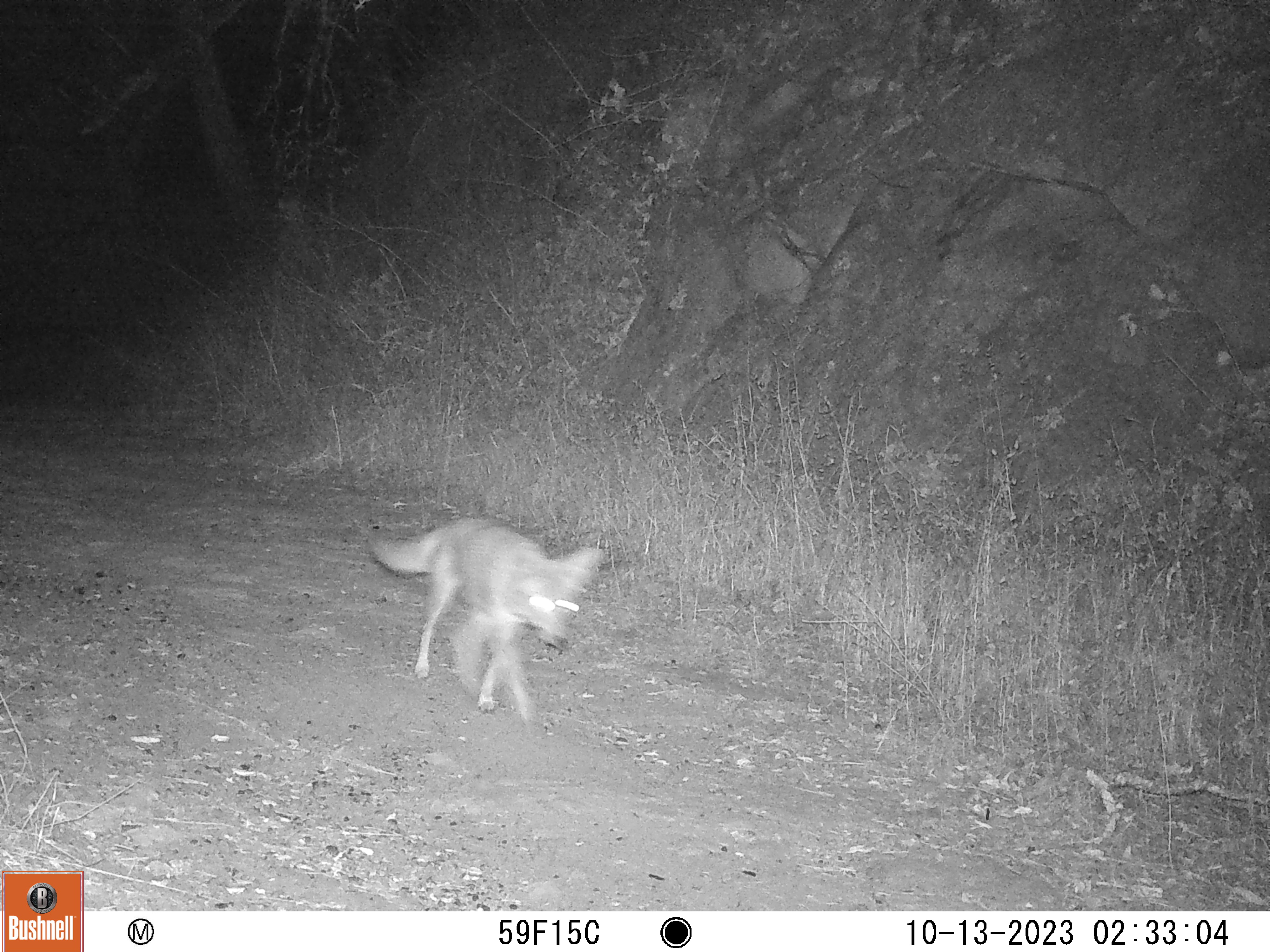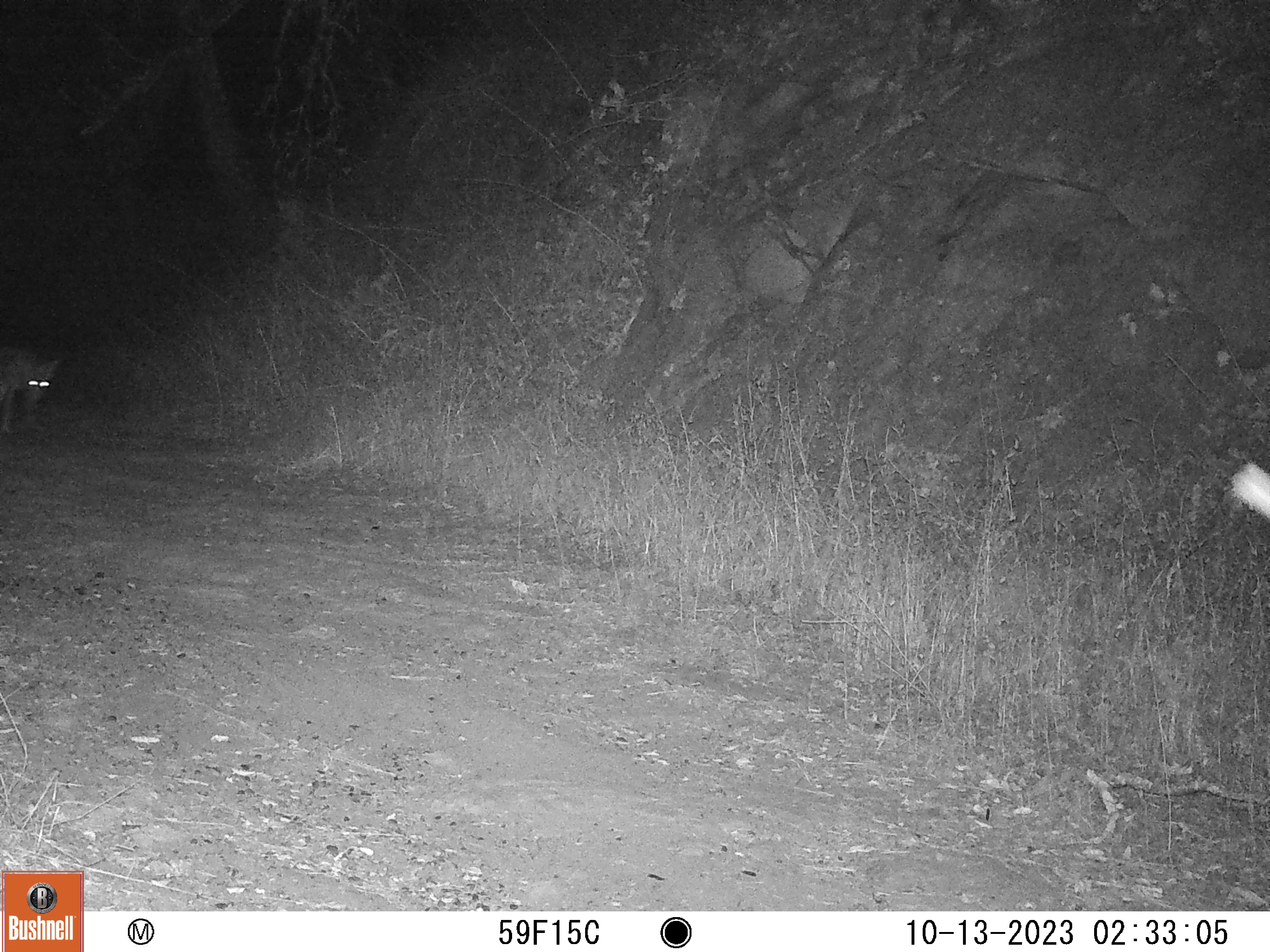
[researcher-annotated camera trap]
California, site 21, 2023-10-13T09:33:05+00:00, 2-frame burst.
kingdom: Animalia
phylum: Chordata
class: Mammalia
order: Carnivora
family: Canidae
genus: Canis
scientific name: Canis latrans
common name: coyote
Coyote (Canis latrans).